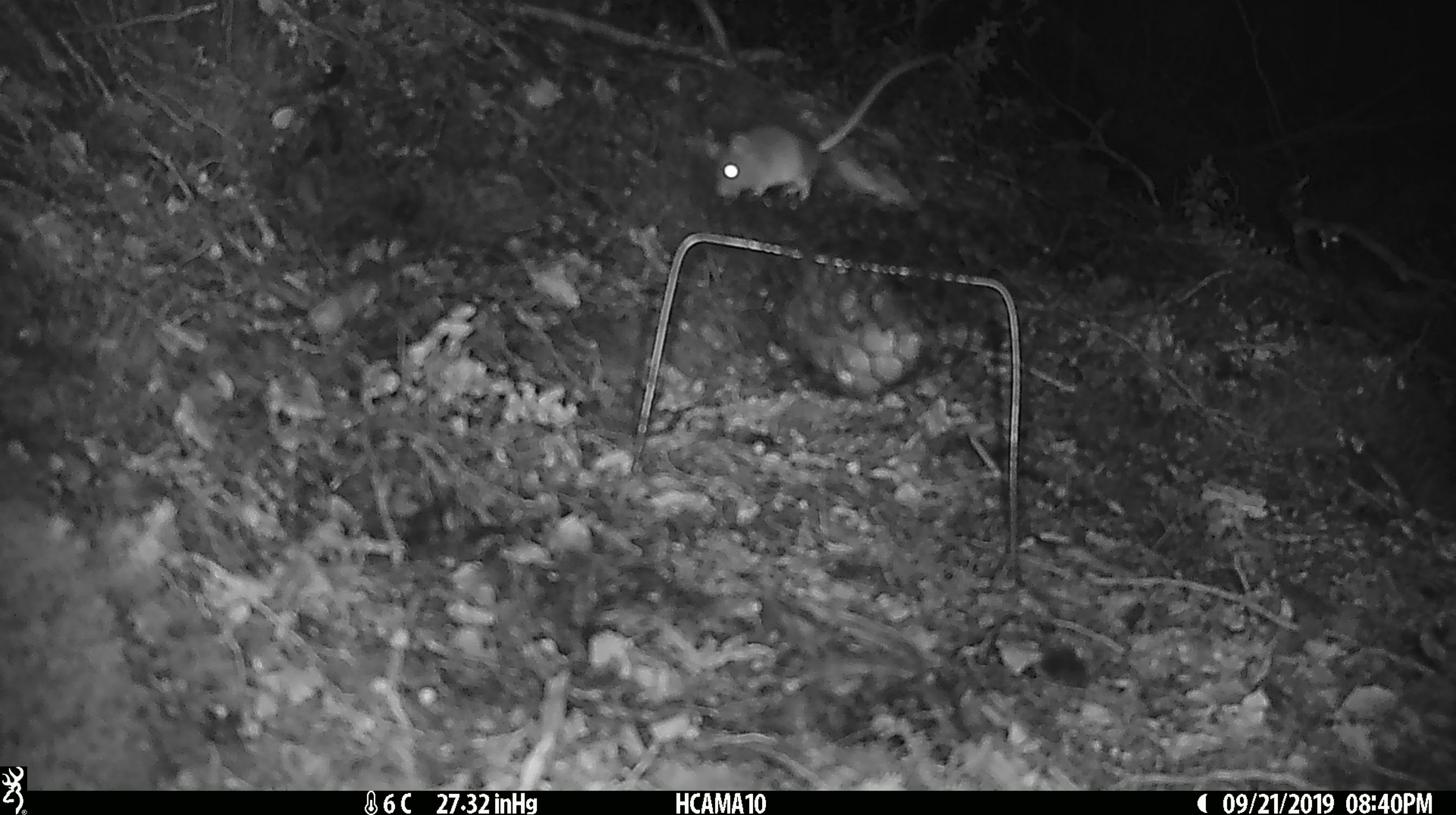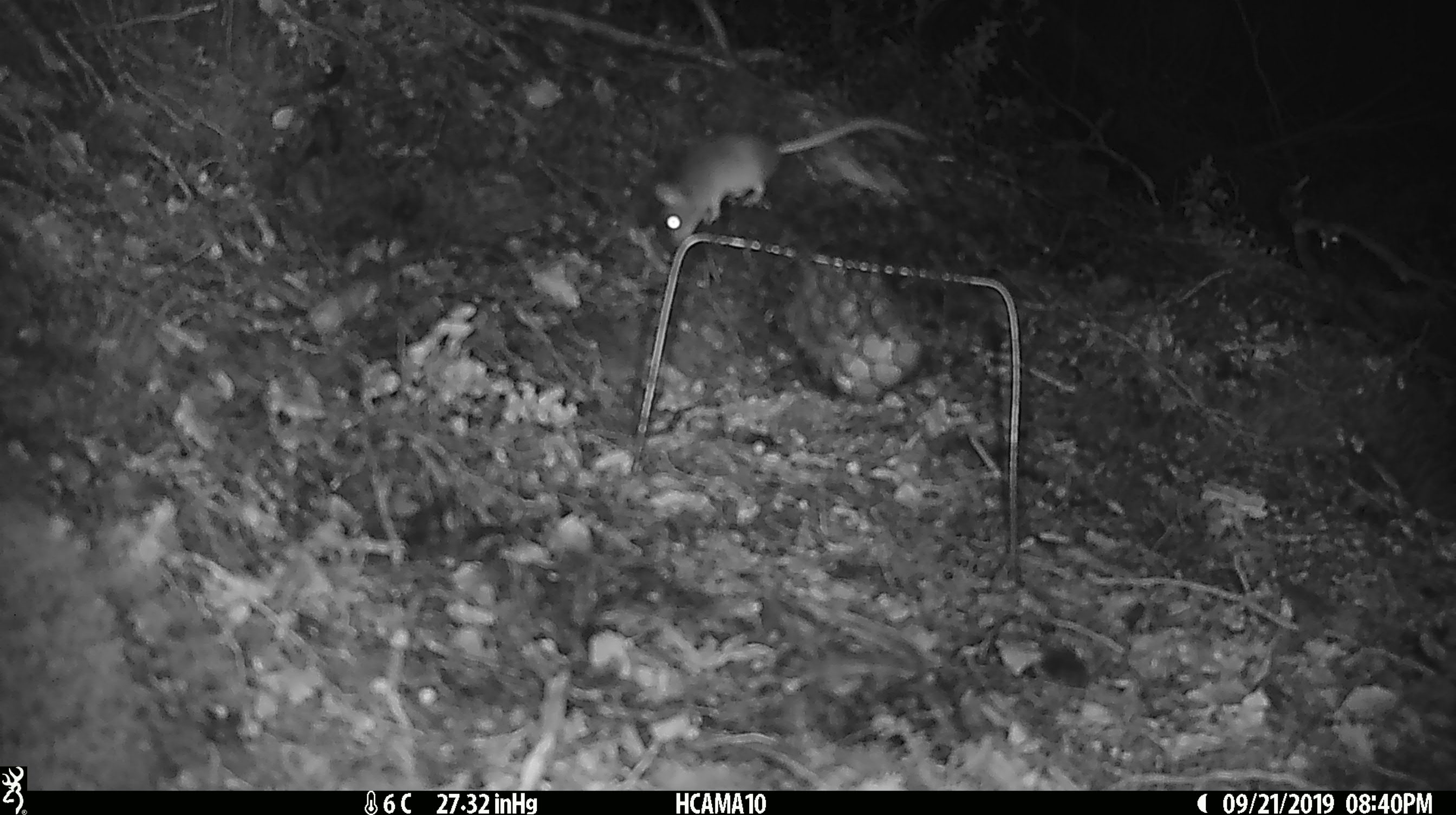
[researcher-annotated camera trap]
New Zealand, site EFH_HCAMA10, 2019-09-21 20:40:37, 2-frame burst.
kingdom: Animalia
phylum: Chordata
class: Mammalia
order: Rodentia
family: Muridae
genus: Mus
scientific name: Mus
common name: mouse